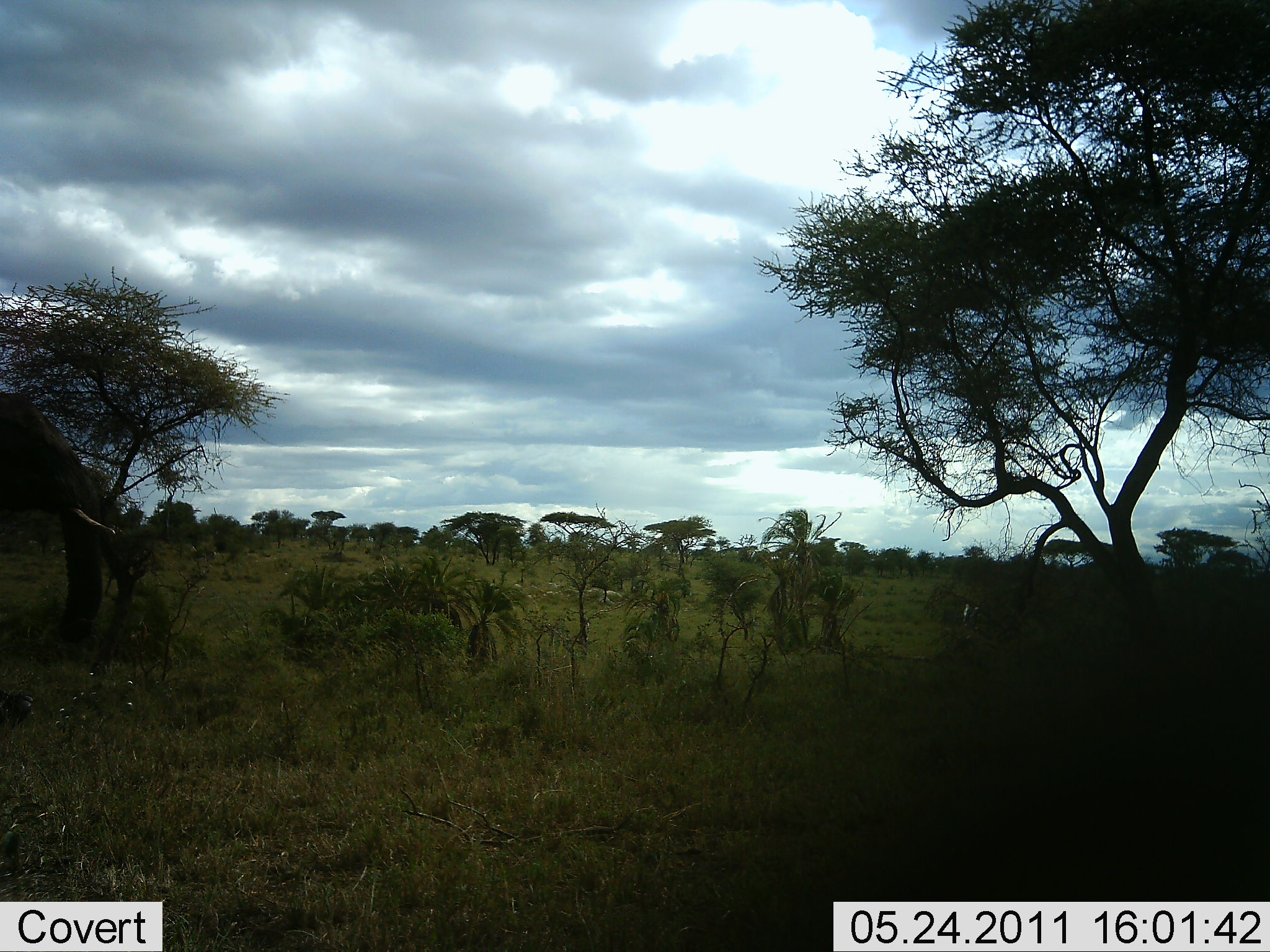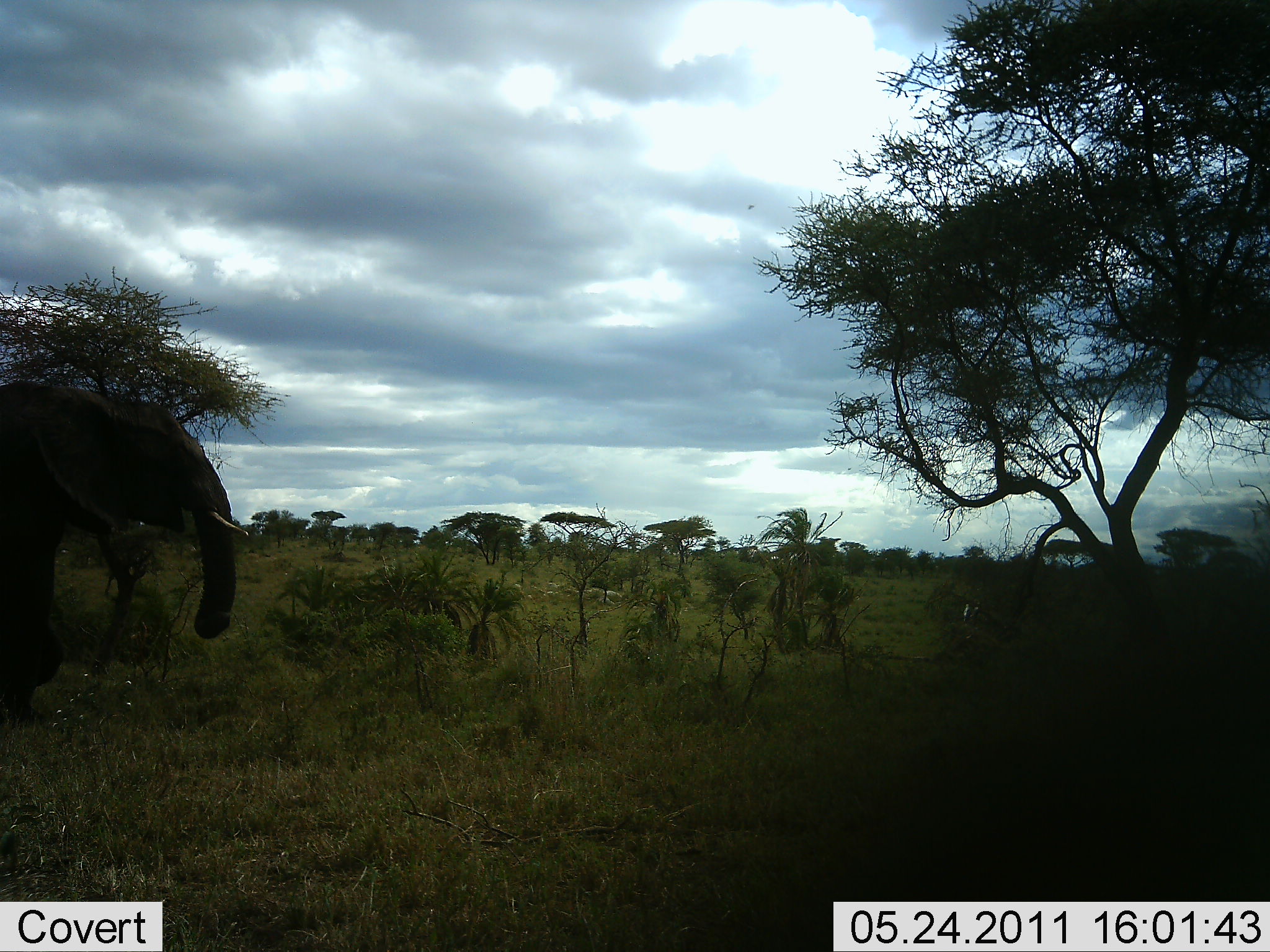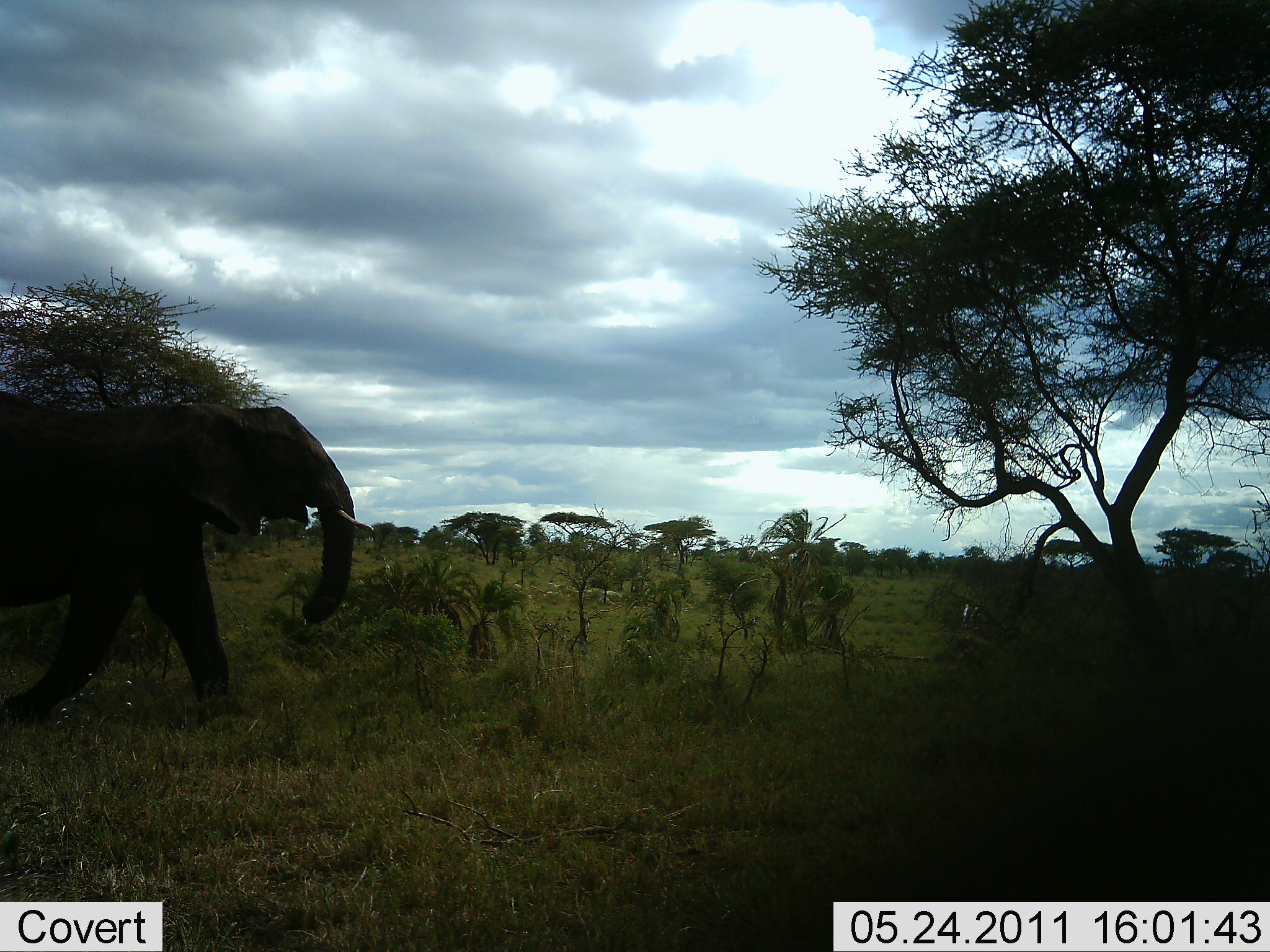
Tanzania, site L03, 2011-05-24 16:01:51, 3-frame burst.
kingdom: Animalia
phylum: Chordata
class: Mammalia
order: Proboscidea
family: Elephantidae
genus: Loxodonta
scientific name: Loxodonta africana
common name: african bush elephant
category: elephant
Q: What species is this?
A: Elephant (african bush elephant) (Loxodonta africana).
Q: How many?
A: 1.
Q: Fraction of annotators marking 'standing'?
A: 0%.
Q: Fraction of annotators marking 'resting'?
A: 0%.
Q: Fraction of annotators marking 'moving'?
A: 100%.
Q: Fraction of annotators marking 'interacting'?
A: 0%.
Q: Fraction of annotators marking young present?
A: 0%.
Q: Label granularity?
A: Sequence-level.